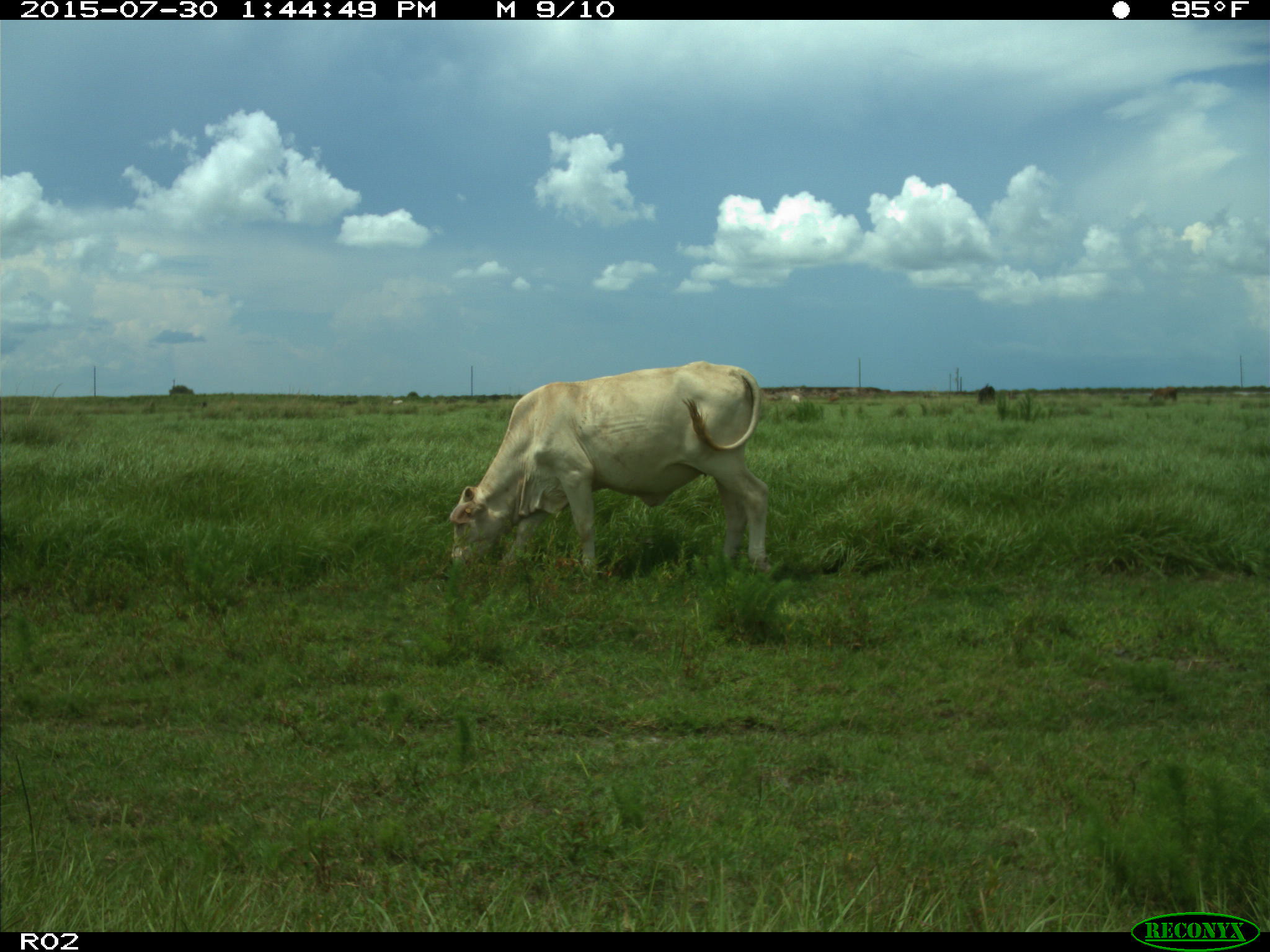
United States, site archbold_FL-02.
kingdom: Animalia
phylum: Chordata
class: Mammalia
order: Artiodactyla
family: Bovidae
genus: Bos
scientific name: Bos taurus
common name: domestic cow